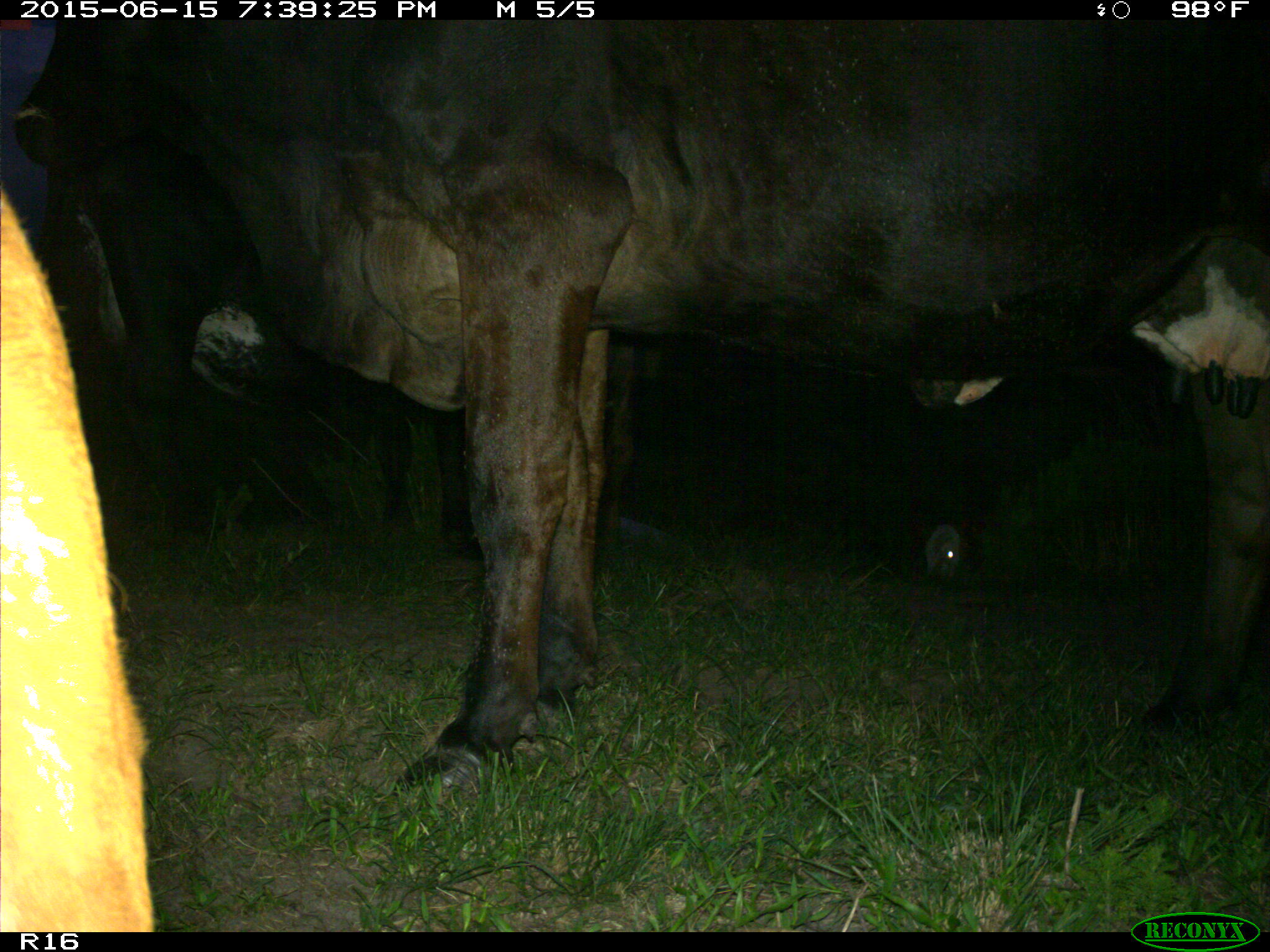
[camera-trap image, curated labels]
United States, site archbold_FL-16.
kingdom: Animalia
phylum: Chordata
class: Mammalia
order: Artiodactyla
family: Bovidae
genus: Bos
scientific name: Bos taurus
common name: domestic cow